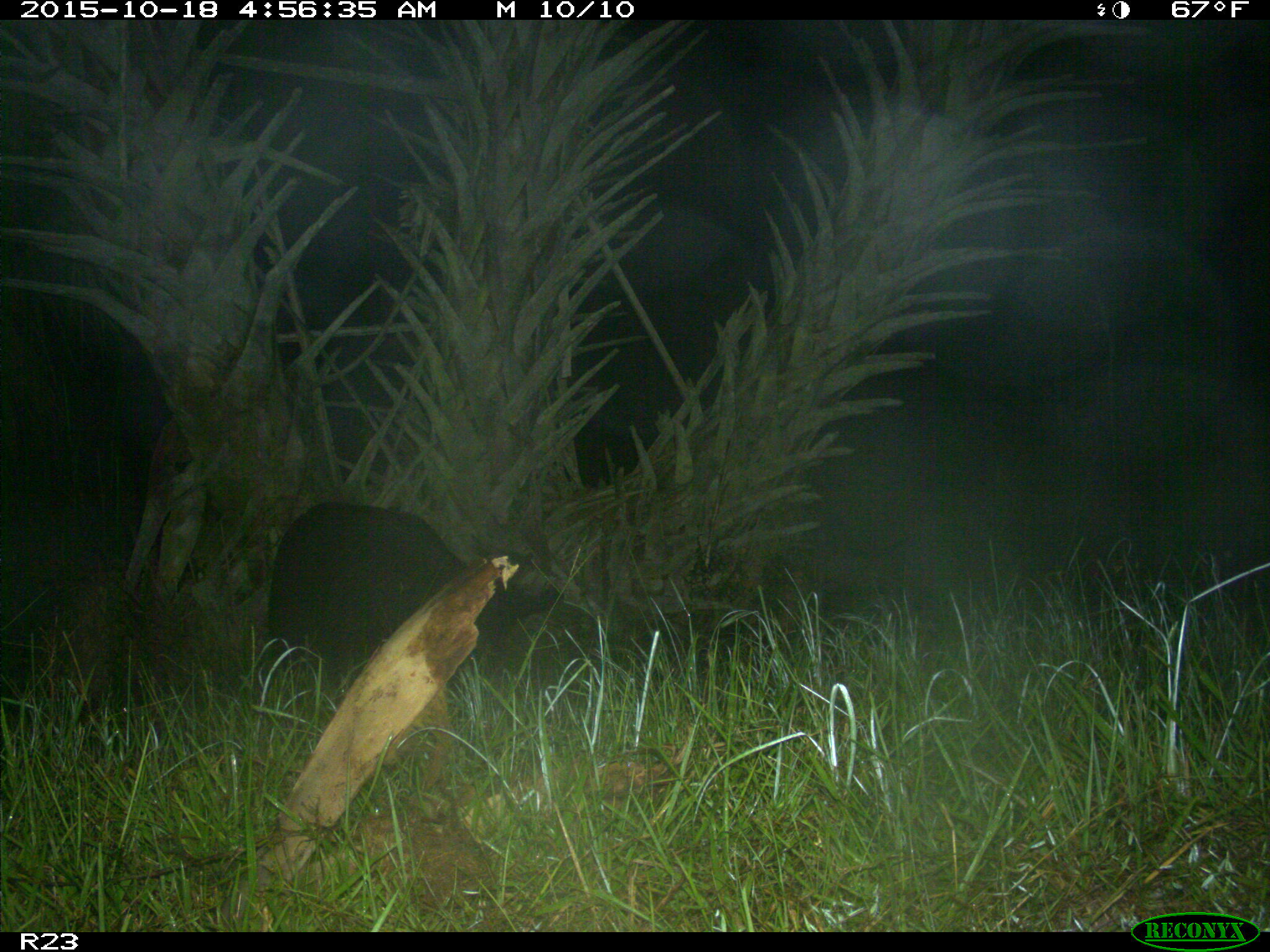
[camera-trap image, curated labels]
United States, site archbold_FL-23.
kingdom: Animalia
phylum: Chordata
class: Mammalia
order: Artiodactyla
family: Suidae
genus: Sus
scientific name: Sus scrofa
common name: wild boar